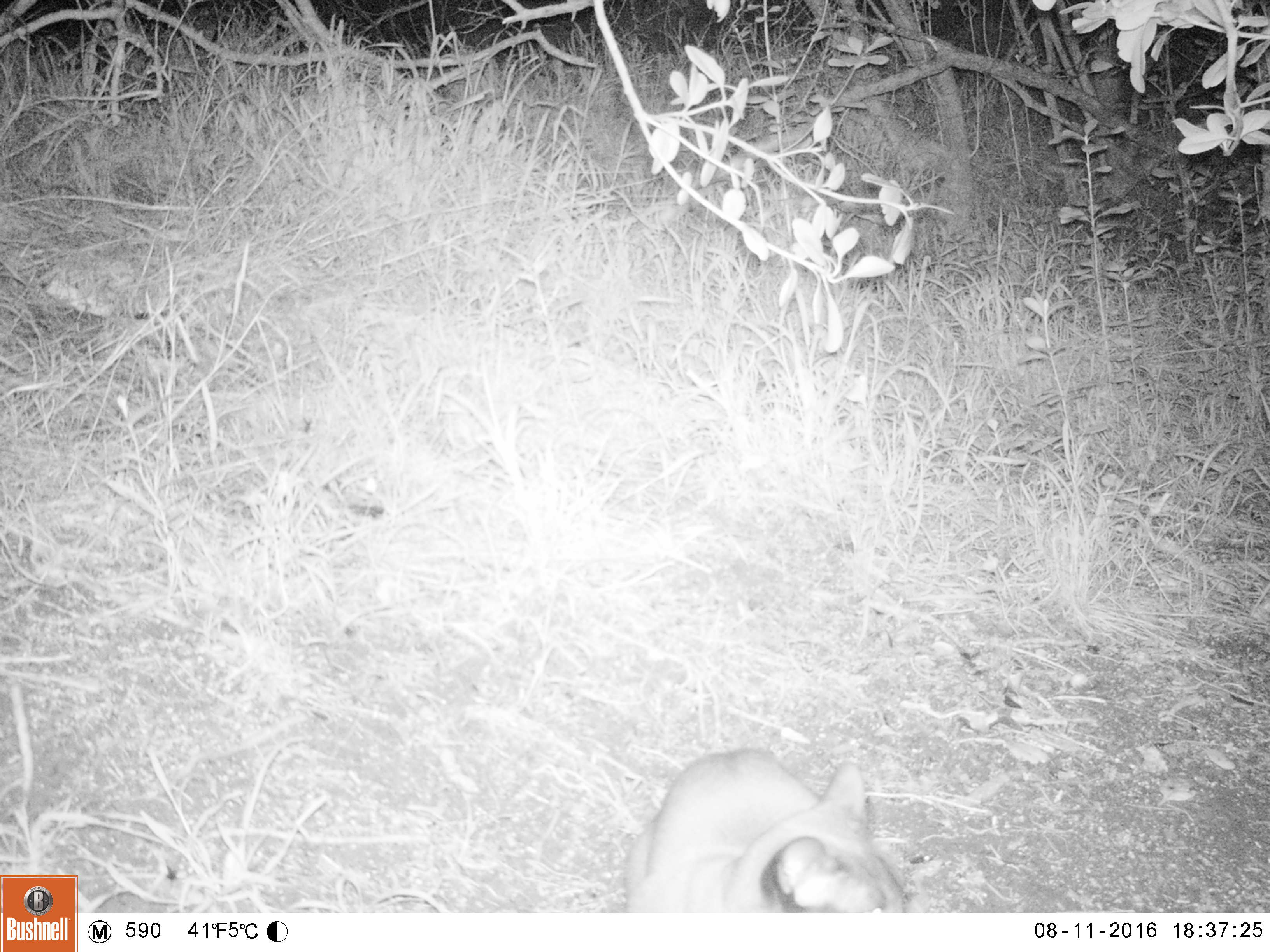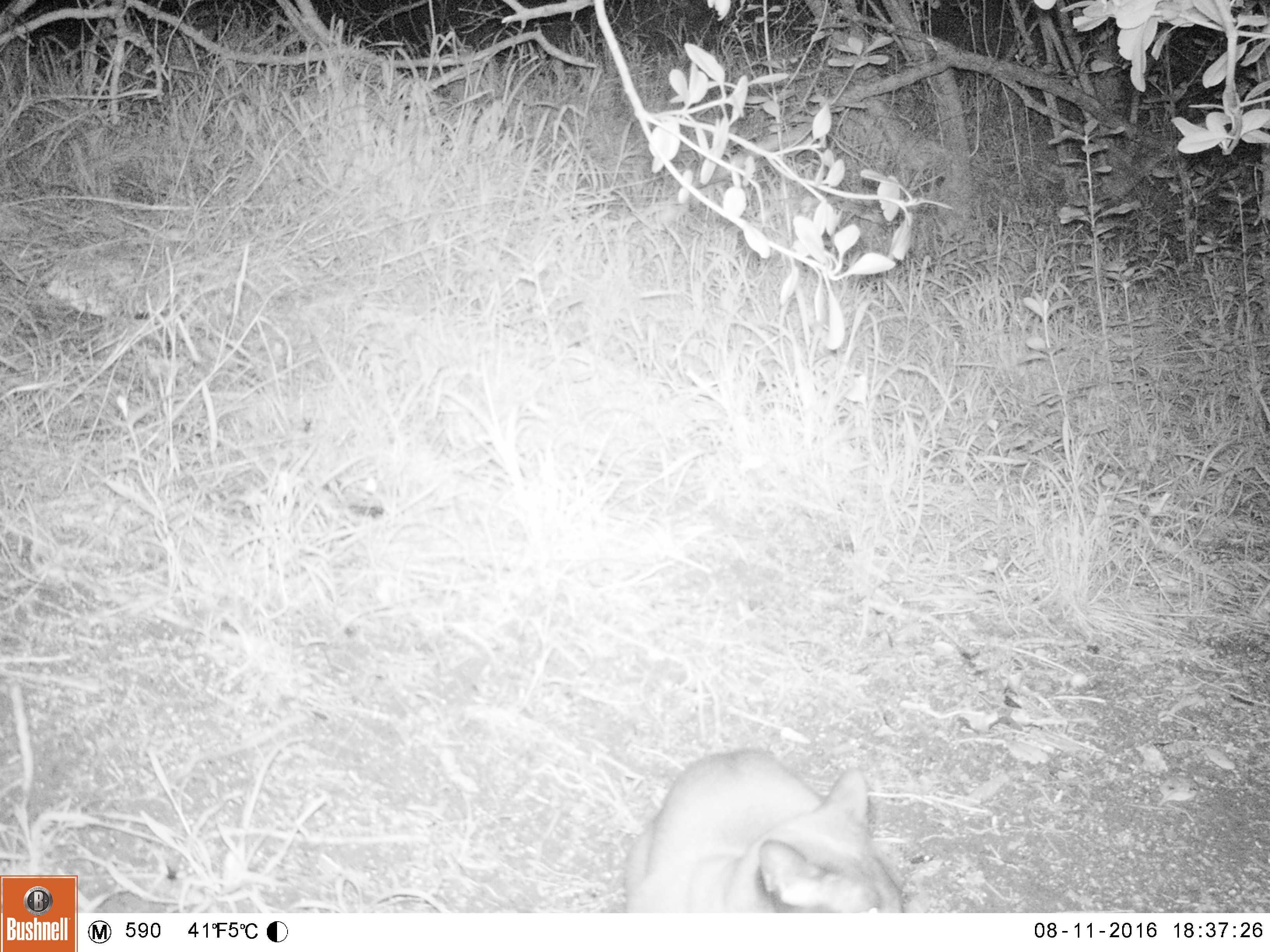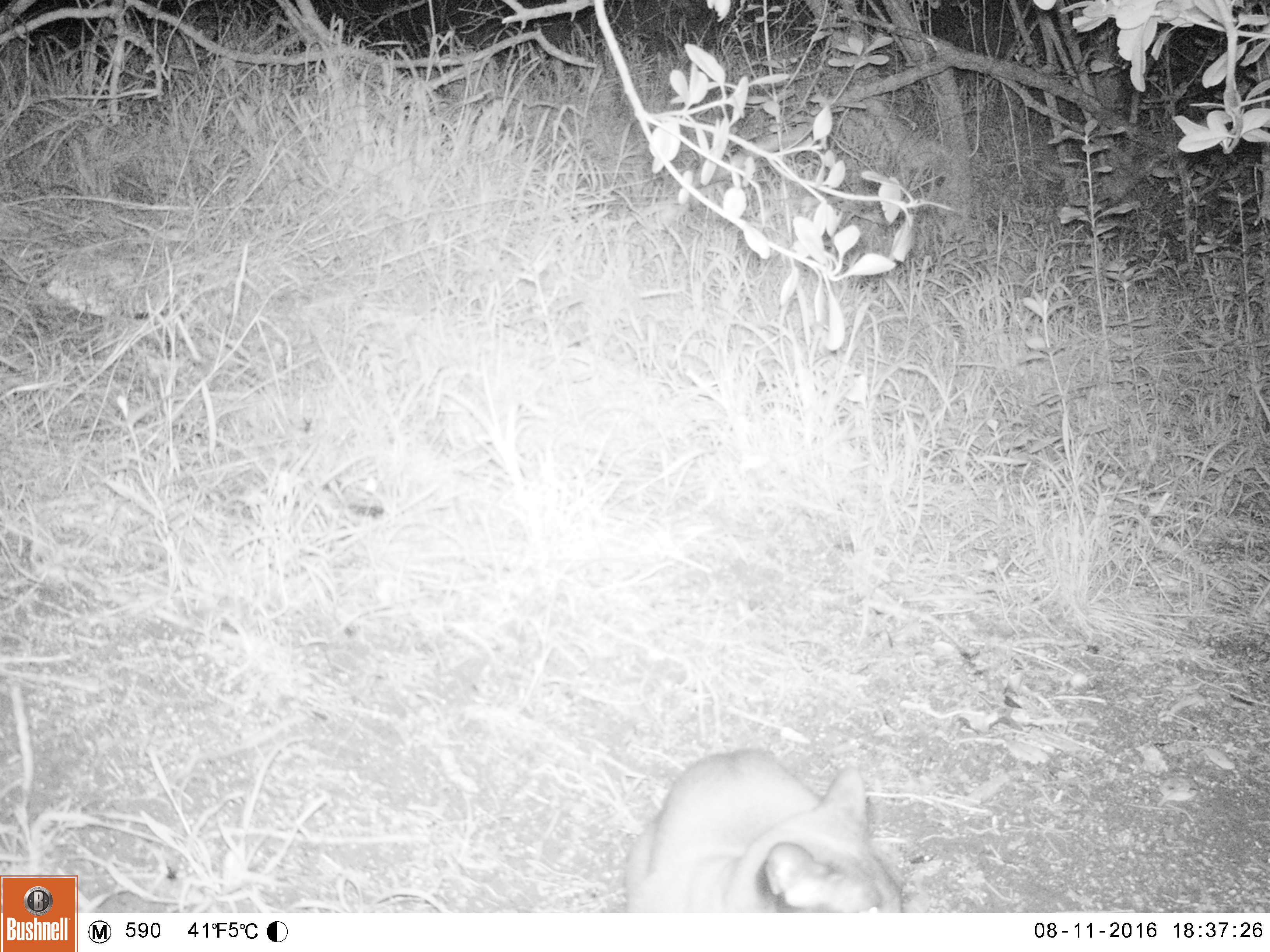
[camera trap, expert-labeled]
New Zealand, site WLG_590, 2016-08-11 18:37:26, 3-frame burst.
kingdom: Animalia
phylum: Chordata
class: Mammalia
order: Carnivora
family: Felidae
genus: Felis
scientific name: Felis catus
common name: domestic cat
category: cat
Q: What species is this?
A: Cat (domestic cat) (Felis catus).